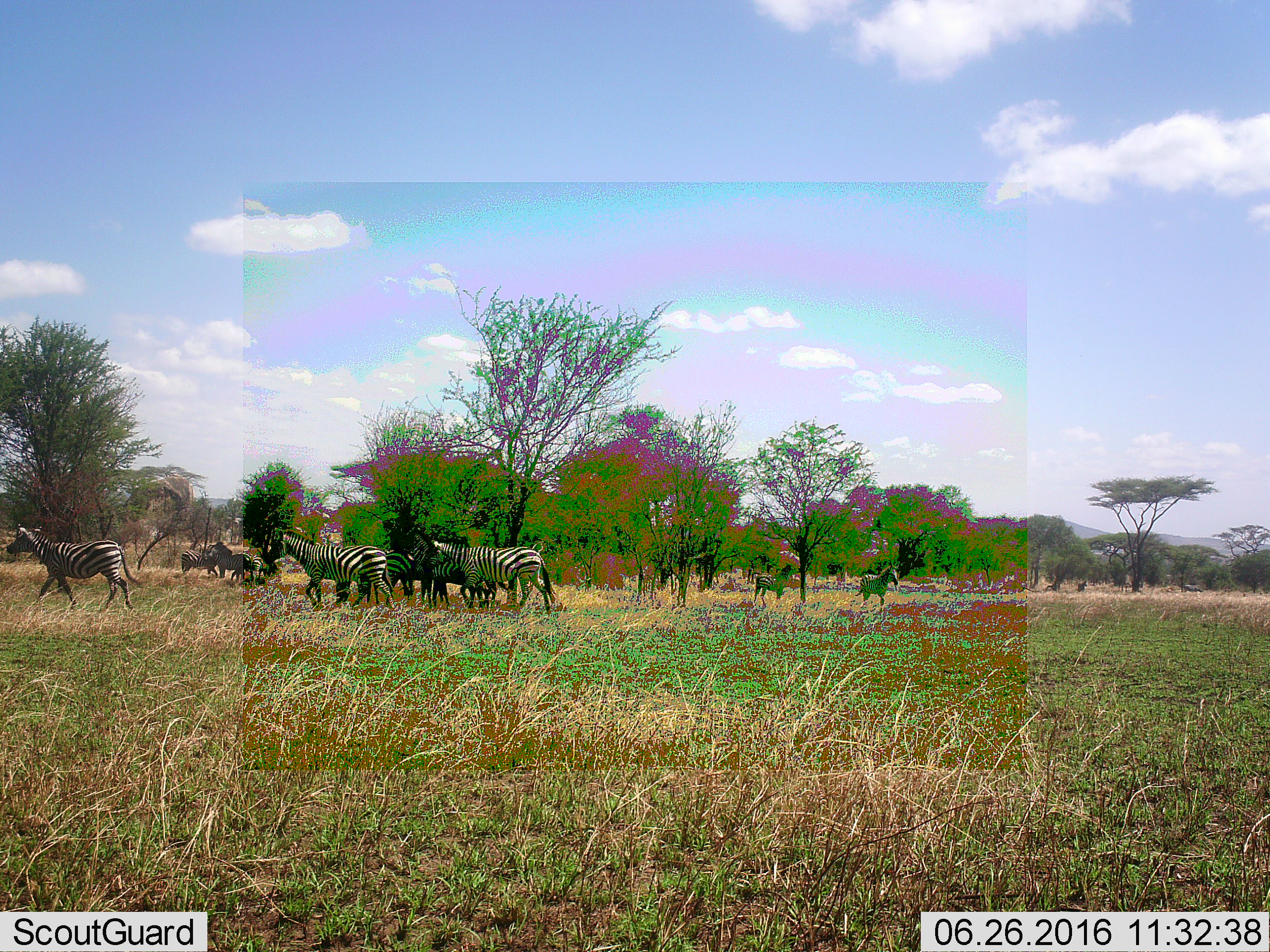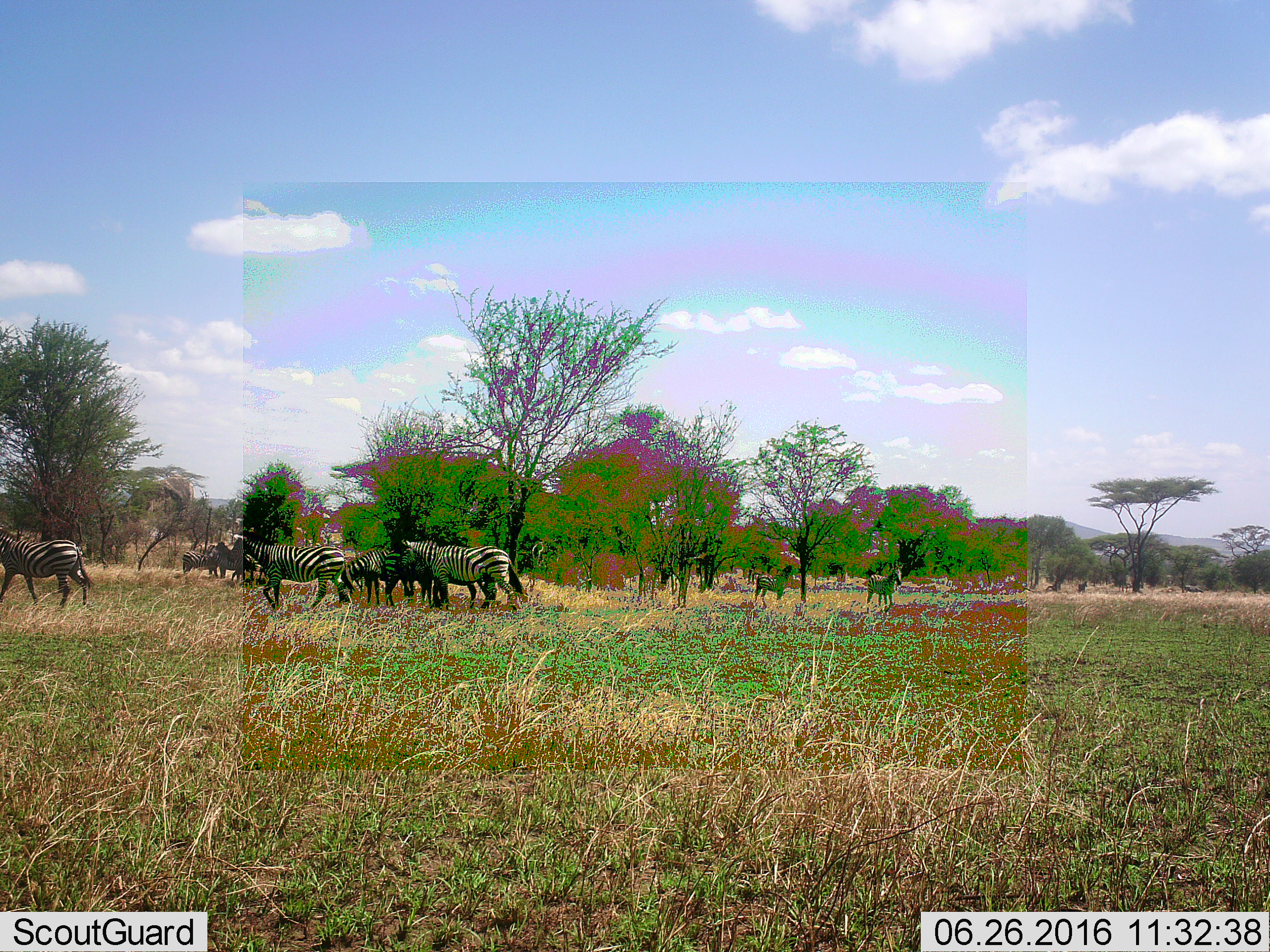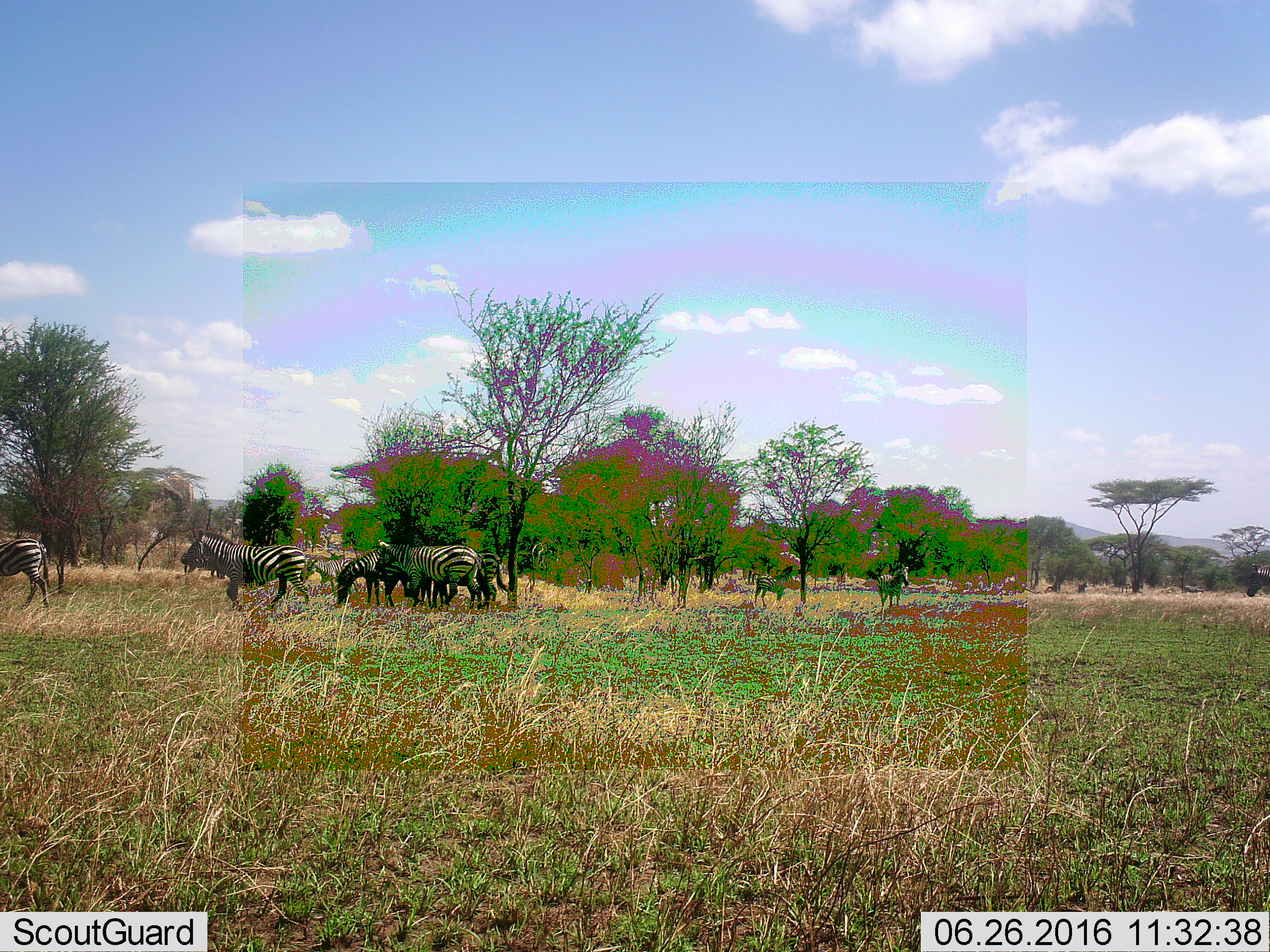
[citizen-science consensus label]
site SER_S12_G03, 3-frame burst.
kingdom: Animalia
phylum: Chordata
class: Mammalia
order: Perissodactyla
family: Equidae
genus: Equus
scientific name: Equus quagga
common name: plains zebra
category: zebraplains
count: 11-50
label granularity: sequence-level